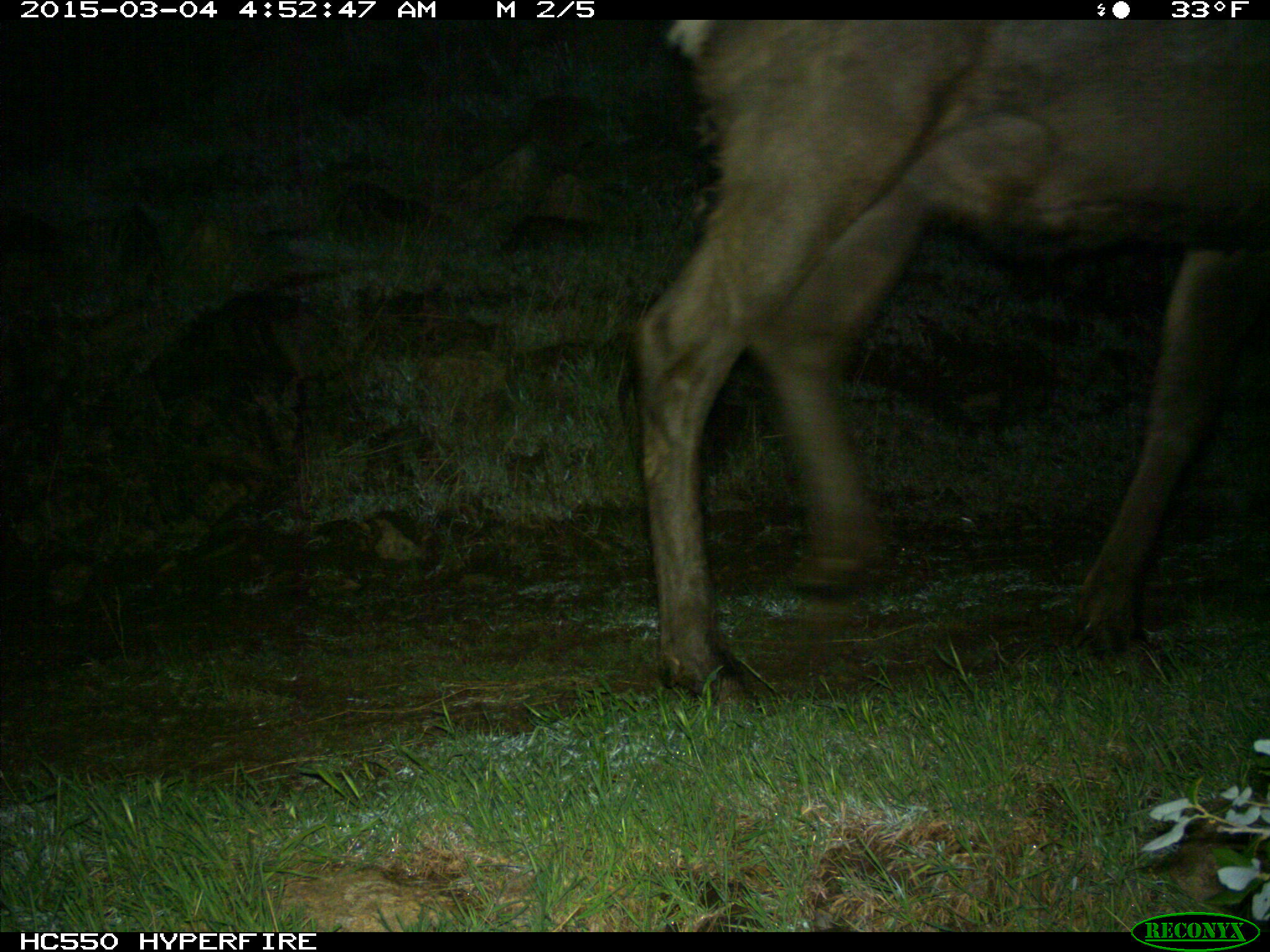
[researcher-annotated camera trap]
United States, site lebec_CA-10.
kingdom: Animalia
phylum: Chordata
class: Mammalia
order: Artiodactyla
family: Cervidae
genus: Cervus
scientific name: Cervus canadensis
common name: elk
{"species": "Cervus canadensis (elk)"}